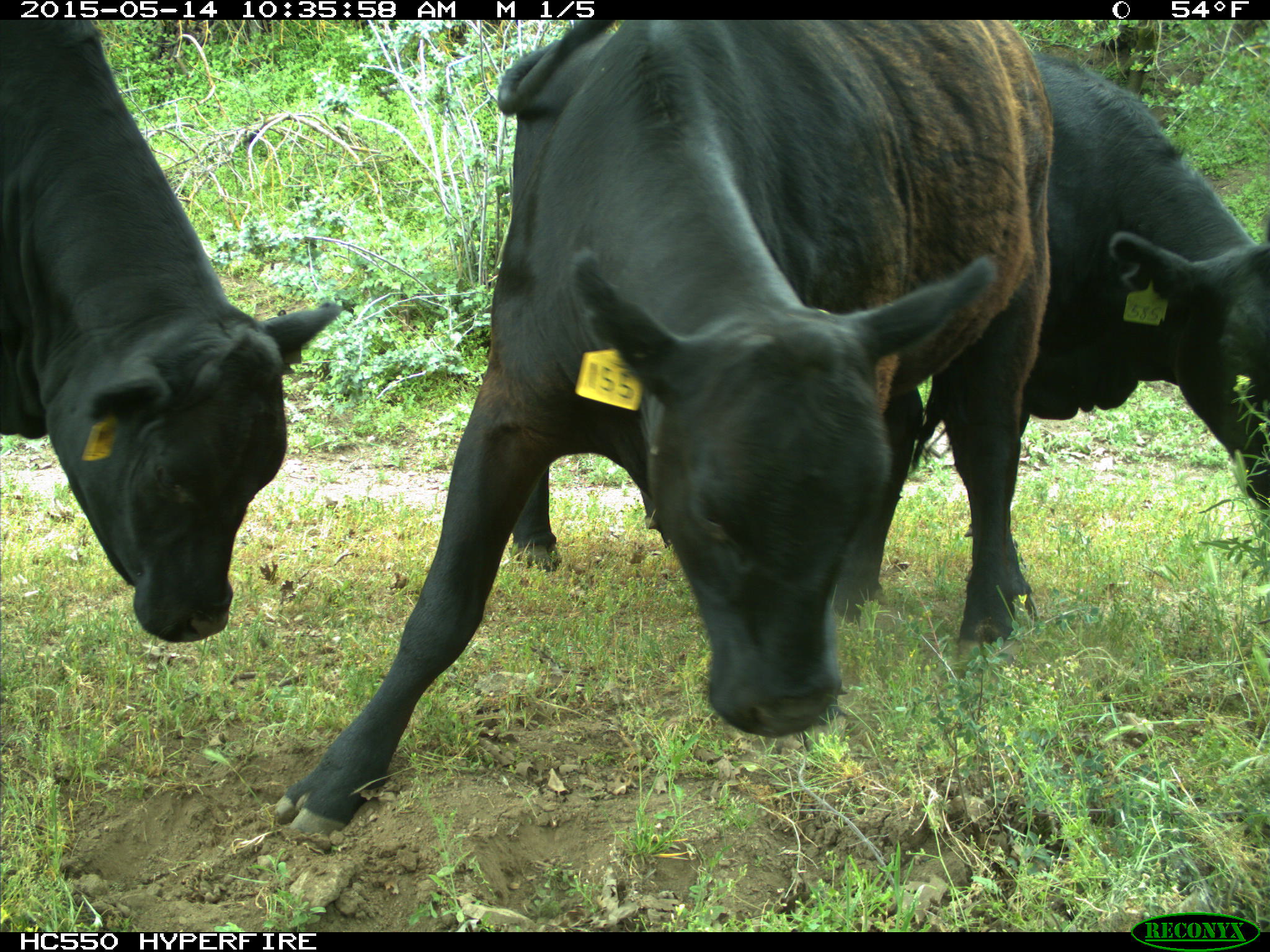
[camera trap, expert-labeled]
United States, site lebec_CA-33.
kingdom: Animalia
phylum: Chordata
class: Mammalia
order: Artiodactyla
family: Bovidae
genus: Bos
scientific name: Bos taurus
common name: domestic cow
Bos taurus (domestic cow).